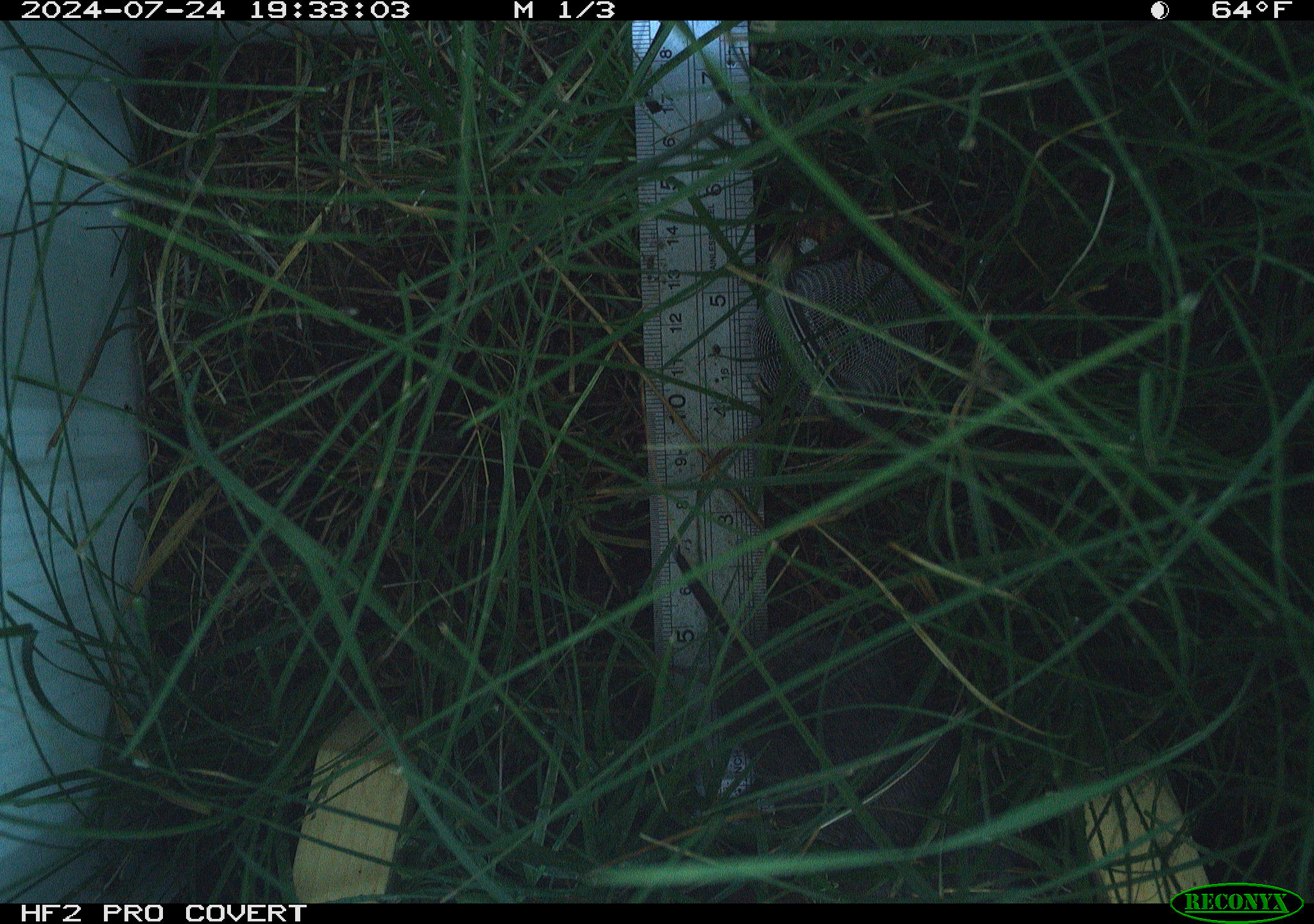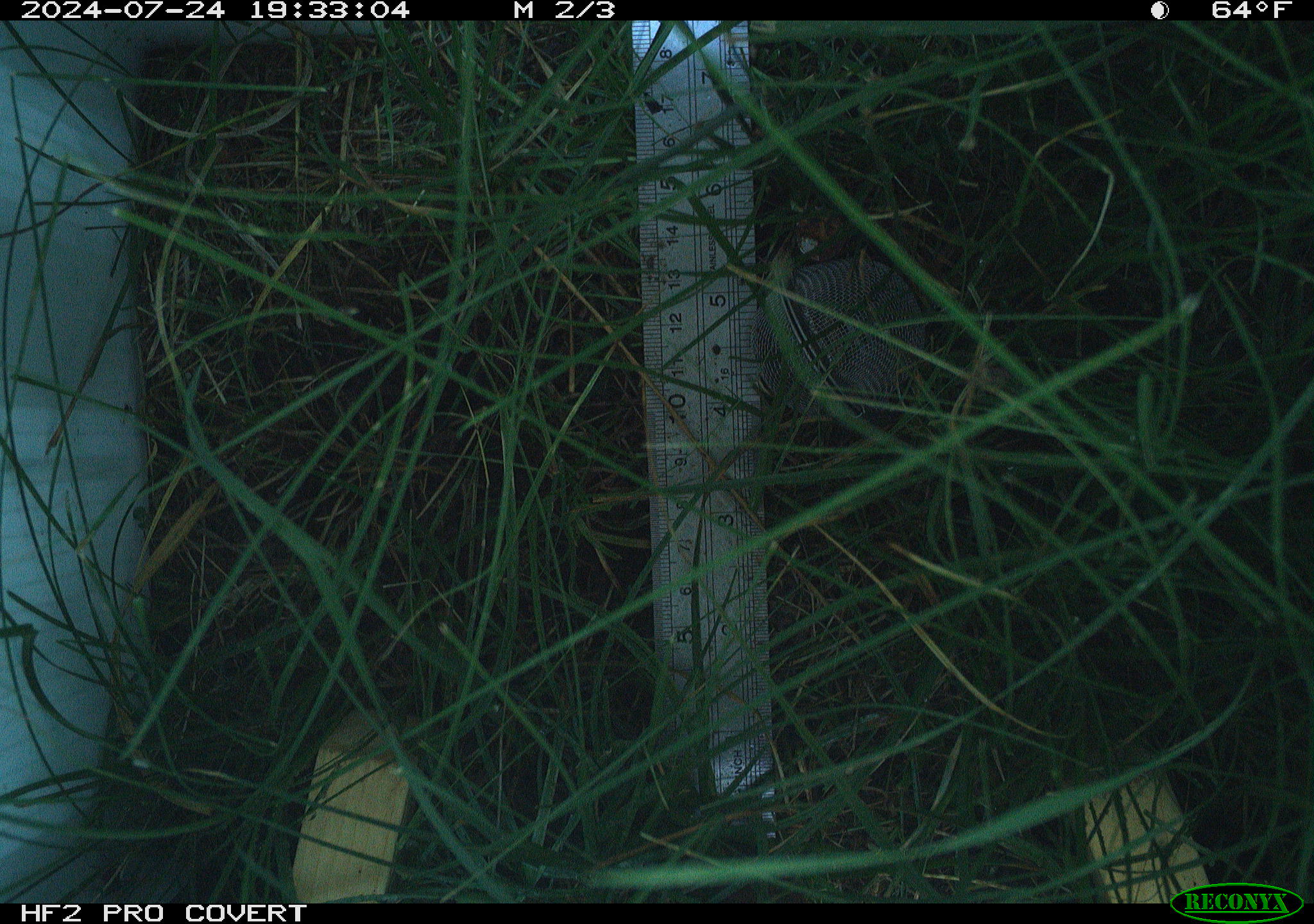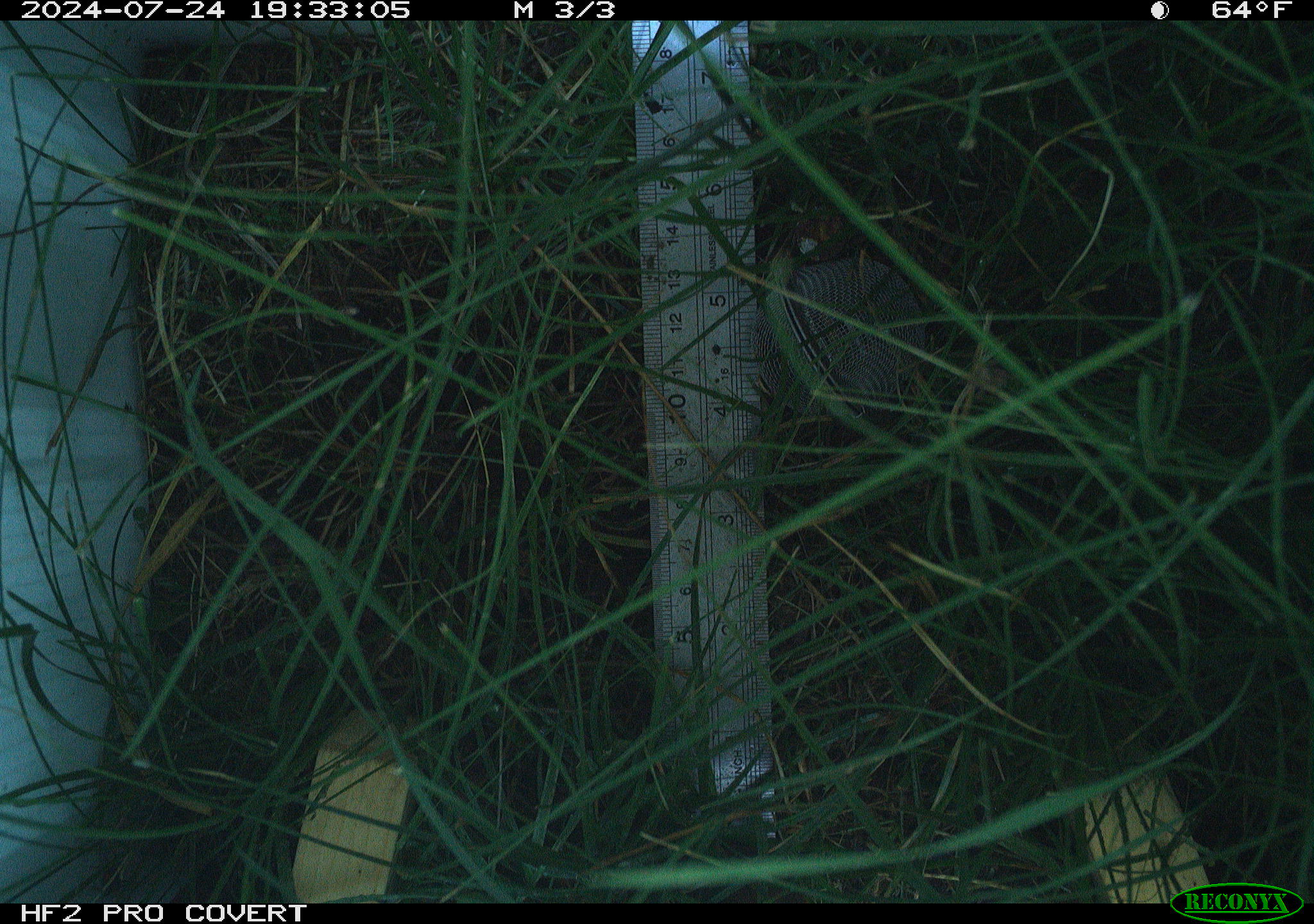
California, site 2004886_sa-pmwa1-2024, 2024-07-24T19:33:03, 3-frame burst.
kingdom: Animalia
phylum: Chordata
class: Mammalia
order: Rodentia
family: Cricetidae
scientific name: Arvicolinae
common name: voles, lemmings, and muskrats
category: arvicolinae subfamily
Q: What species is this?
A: Arvicolinae subfamily (voles, lemmings, and muskrats) (Arvicolinae).